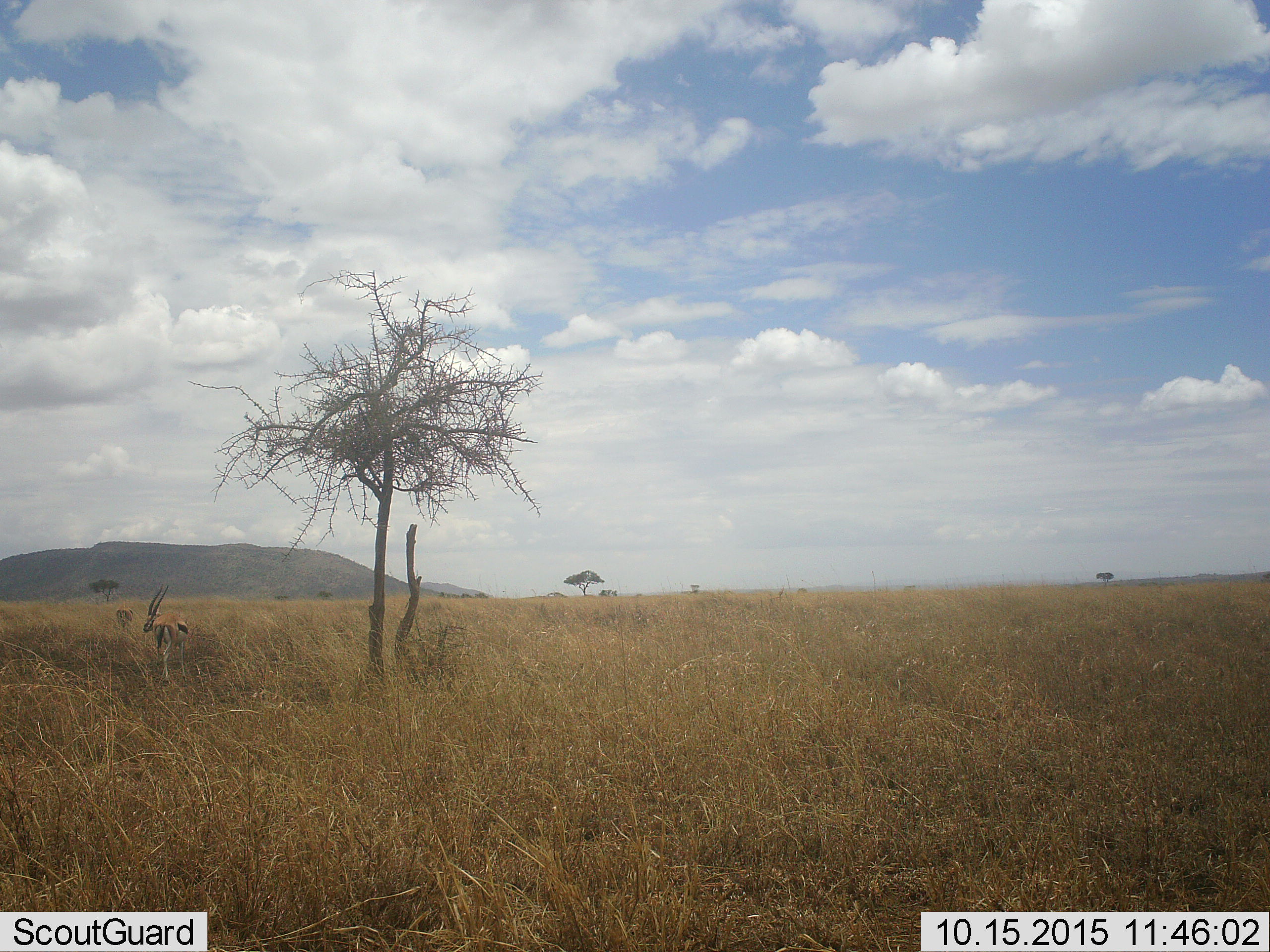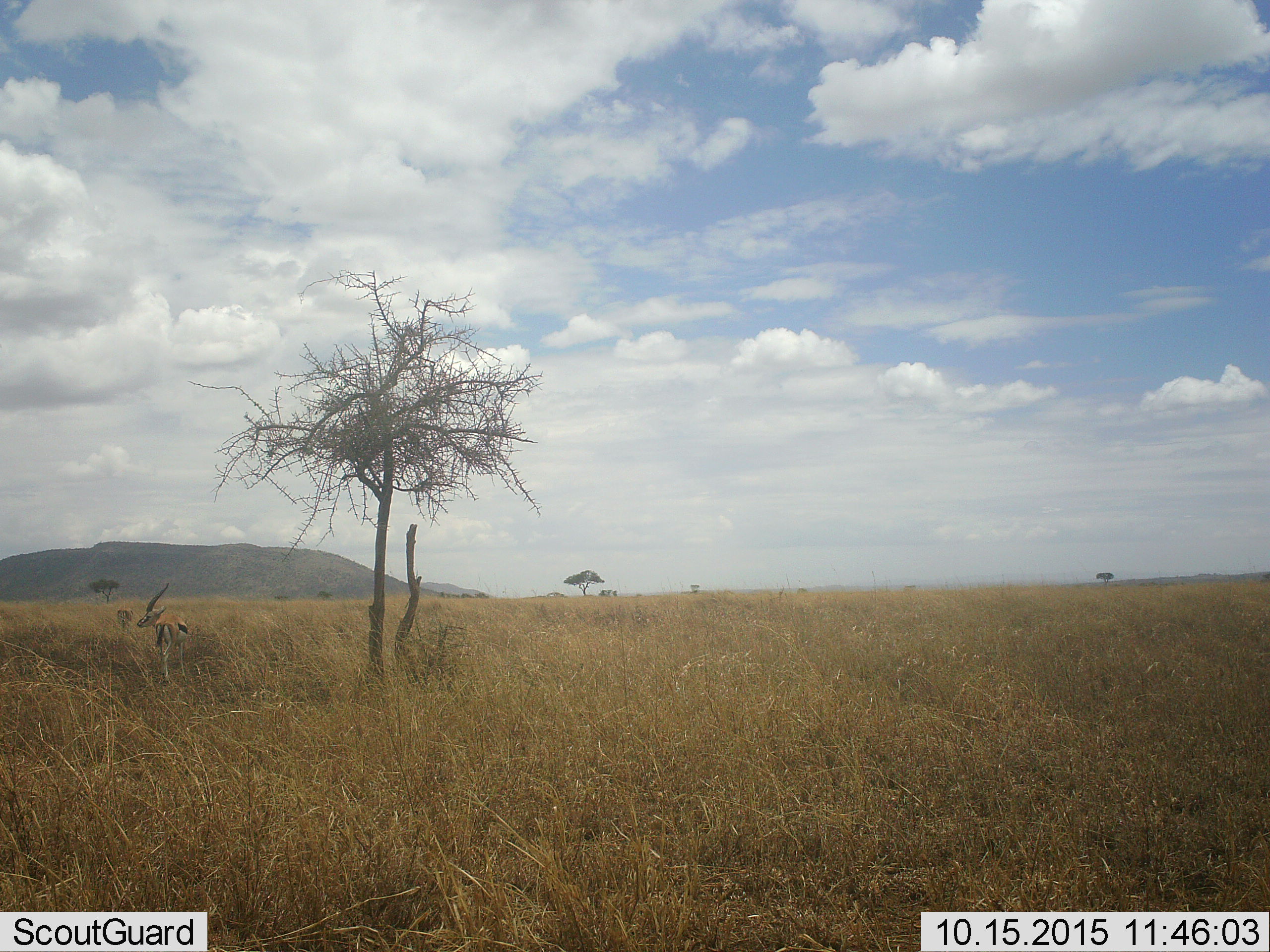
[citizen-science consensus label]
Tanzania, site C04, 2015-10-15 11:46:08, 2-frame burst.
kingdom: Animalia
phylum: Chordata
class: Mammalia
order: Artiodactyla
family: Bovidae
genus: Eudorcas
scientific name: Eudorcas thomsonii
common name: thomson's gazelle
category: gazellethomsons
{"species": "gazellethomsons (thomson's gazelle) (Eudorcas thomsonii)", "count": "2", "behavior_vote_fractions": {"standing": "69%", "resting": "8%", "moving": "23%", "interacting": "0%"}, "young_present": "0%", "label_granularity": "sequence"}